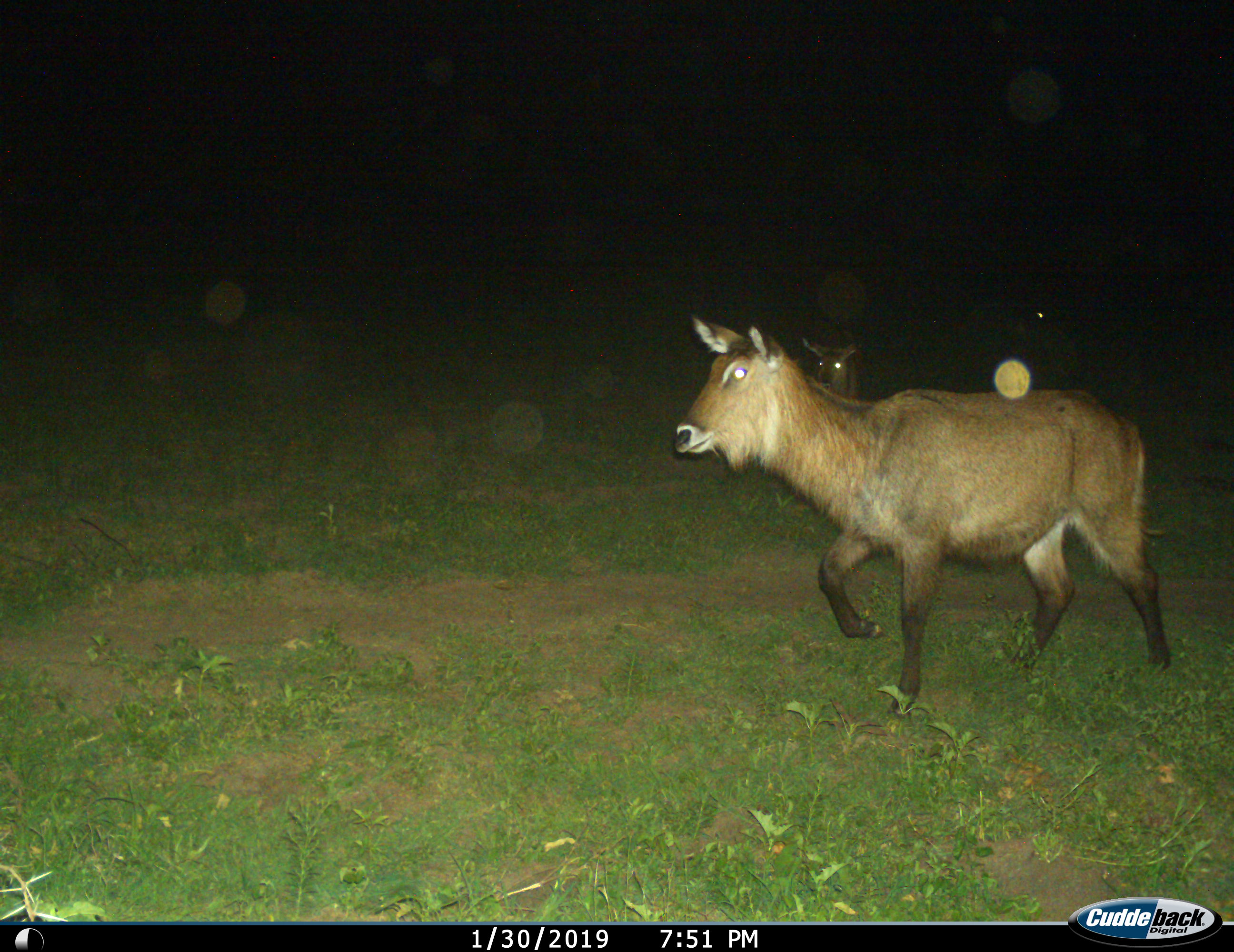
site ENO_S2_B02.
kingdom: Animalia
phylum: Chordata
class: Mammalia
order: Artiodactyla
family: Bovidae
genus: Kobus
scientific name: Kobus ellipsiprymnus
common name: waterbuck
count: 2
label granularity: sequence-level